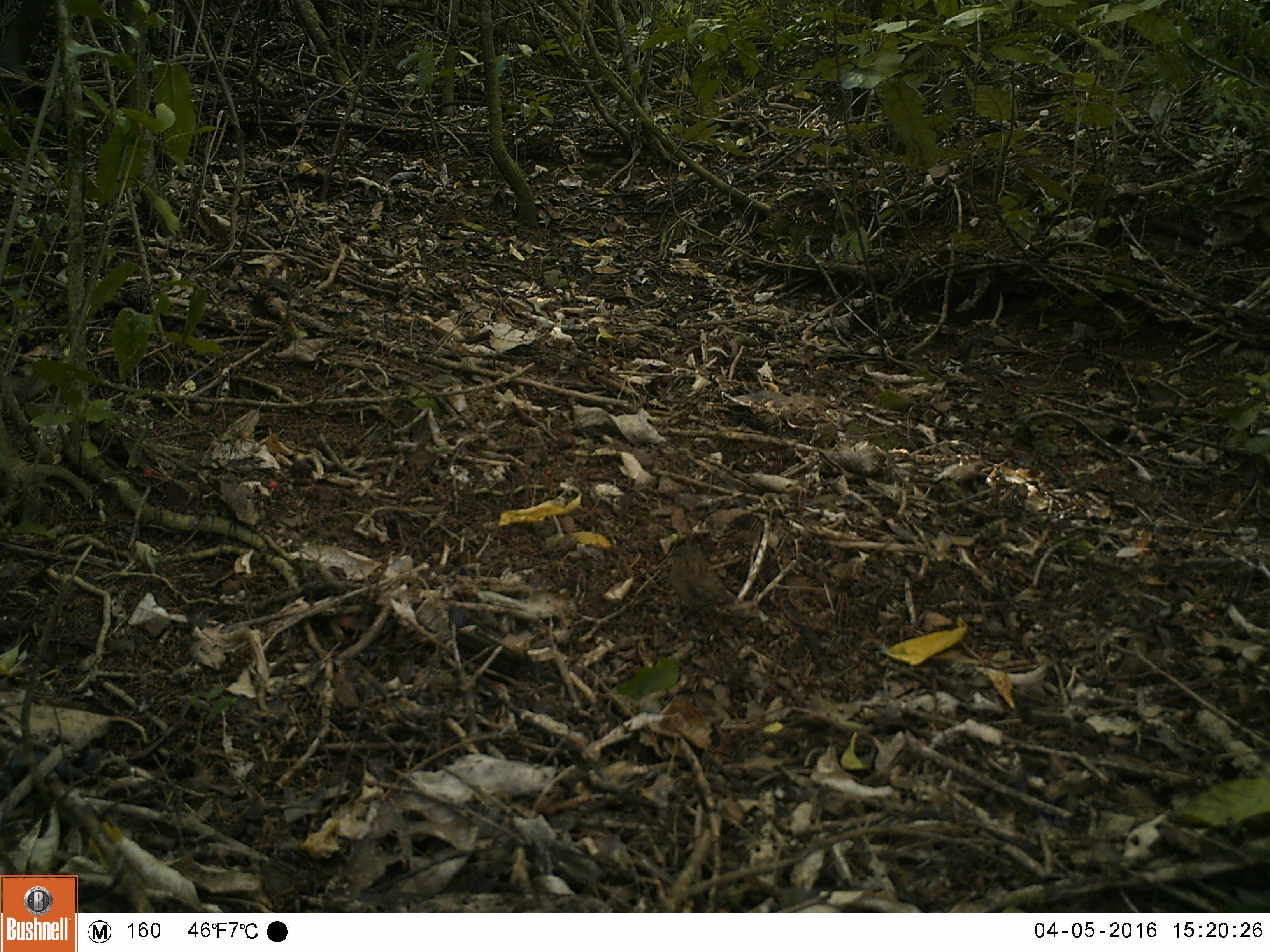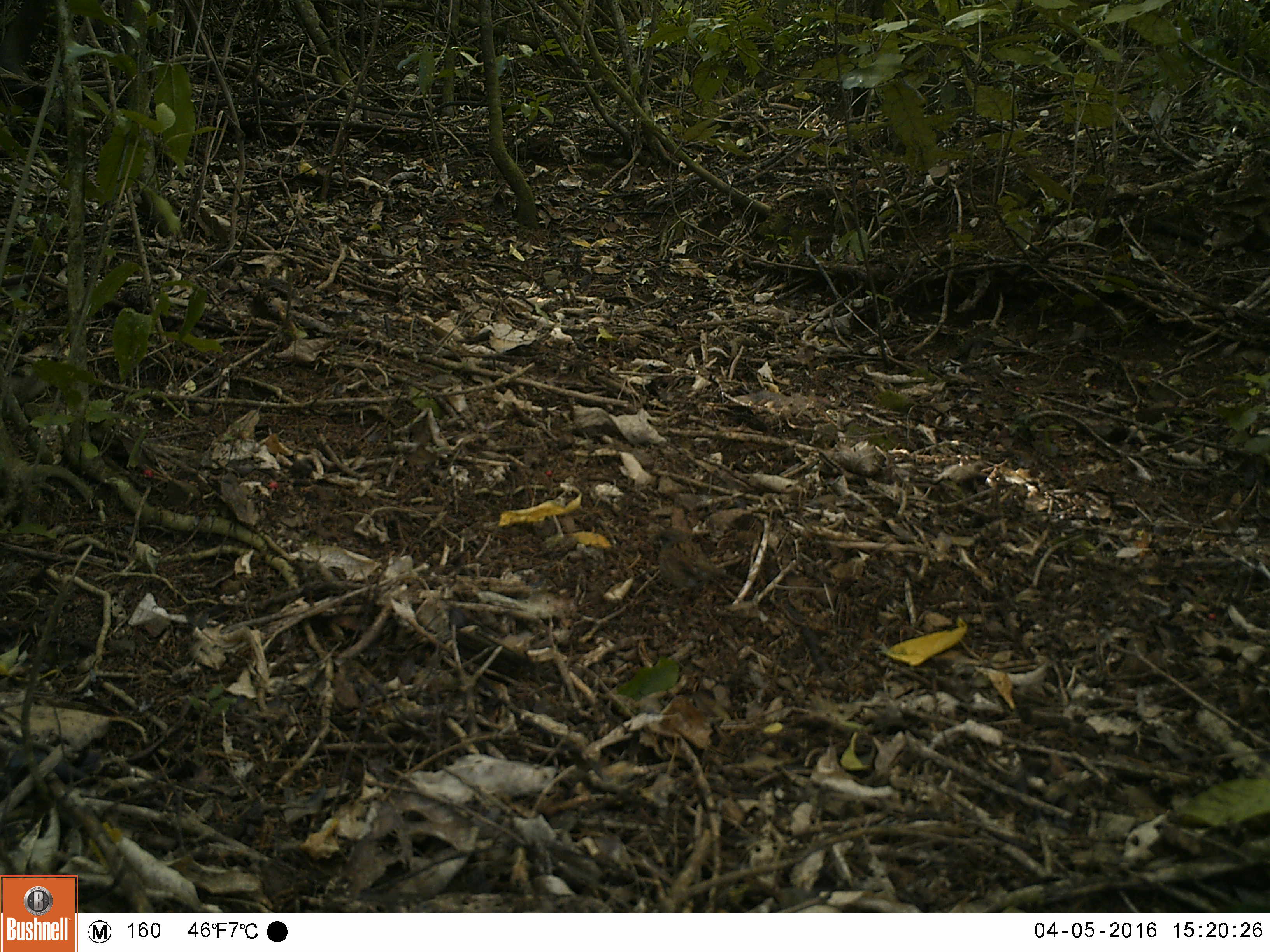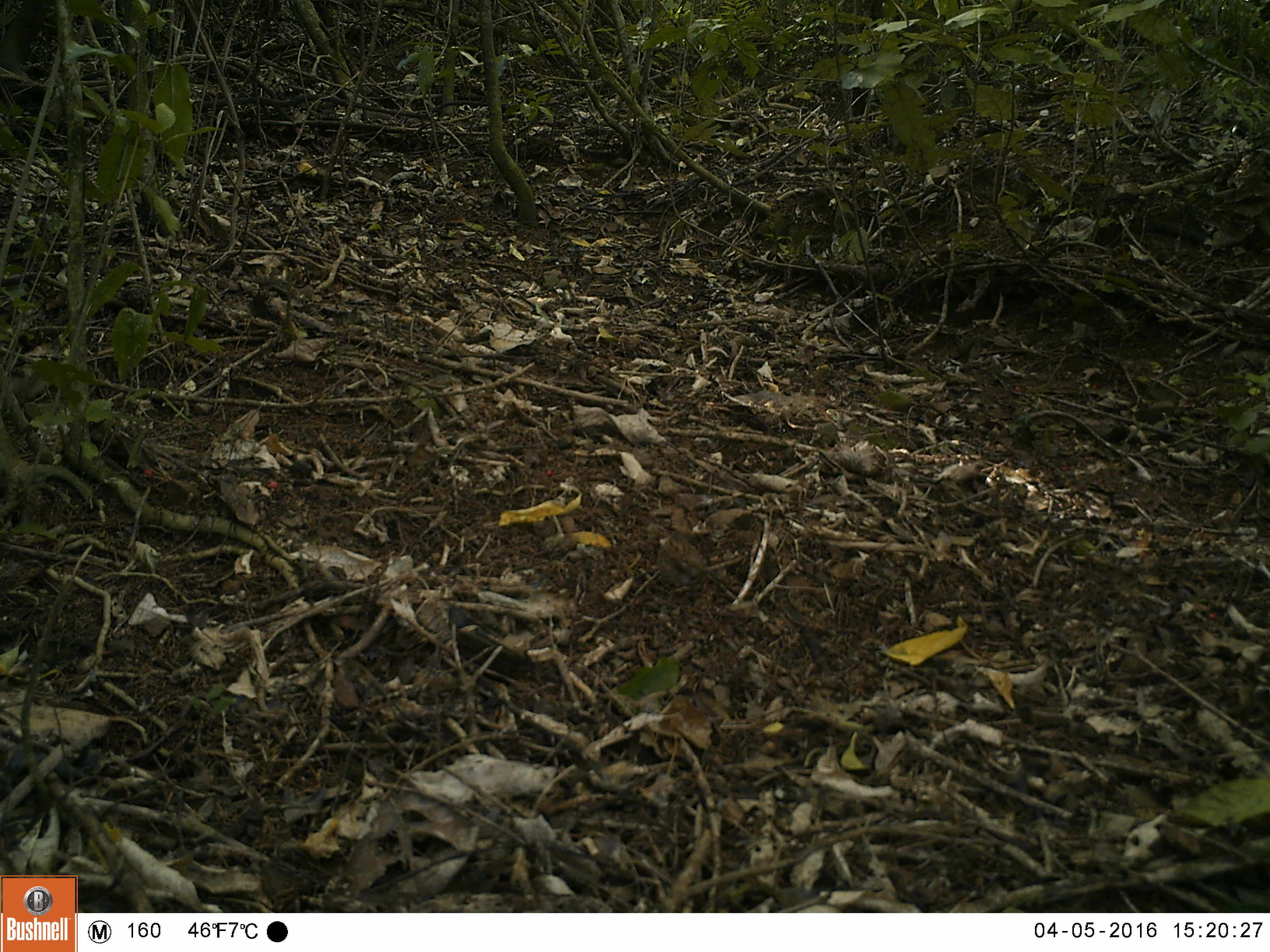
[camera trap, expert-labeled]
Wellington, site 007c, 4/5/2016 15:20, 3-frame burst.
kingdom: Animalia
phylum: Chordata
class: Aves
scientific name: Aves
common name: bird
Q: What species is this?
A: Bird (Aves).